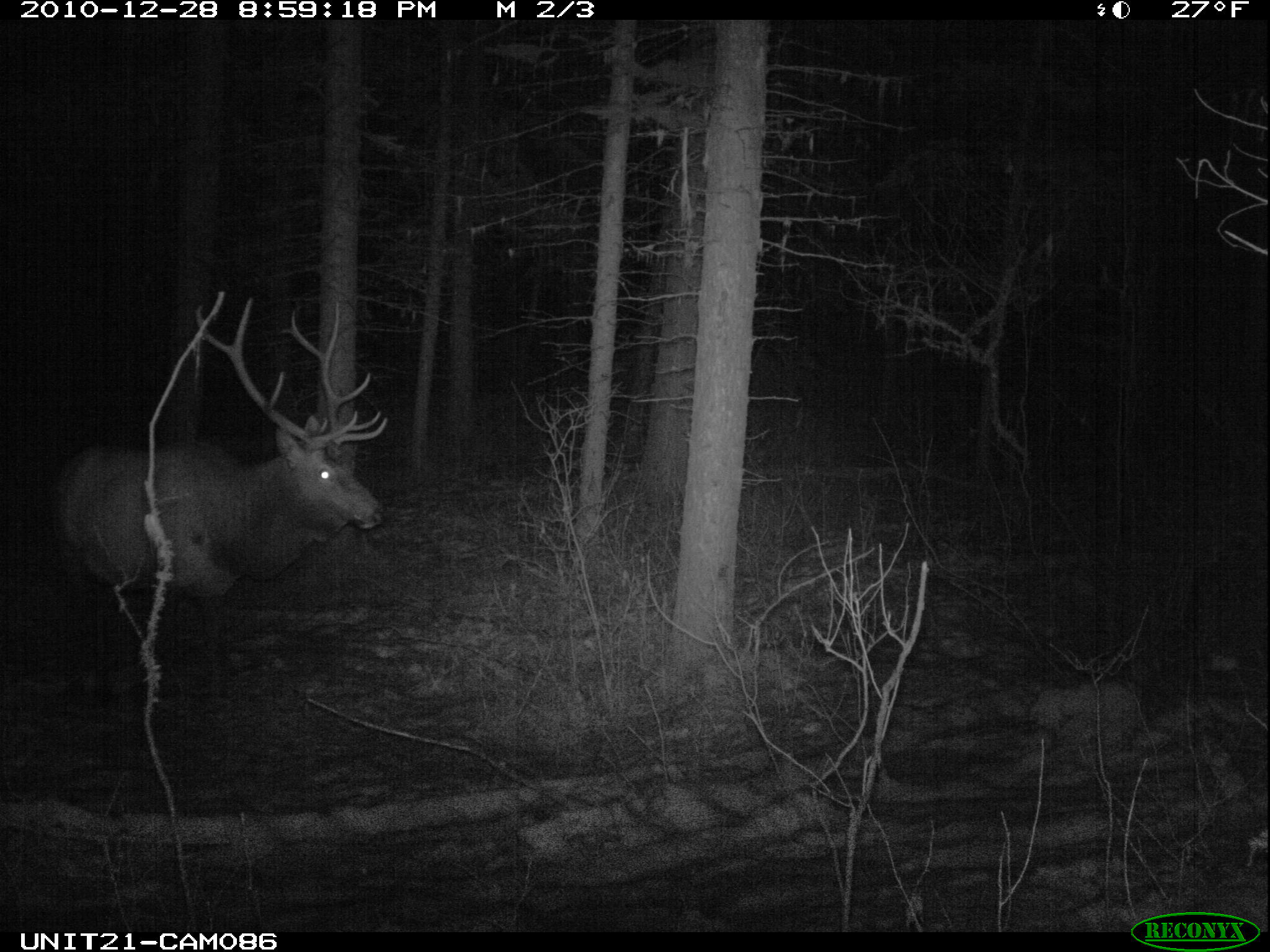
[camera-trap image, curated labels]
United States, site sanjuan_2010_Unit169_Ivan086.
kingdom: Animalia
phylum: Chordata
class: Mammalia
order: Artiodactyla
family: Cervidae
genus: Cervus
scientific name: Cervus elaphus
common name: red deer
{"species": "Cervus elaphus (red deer)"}